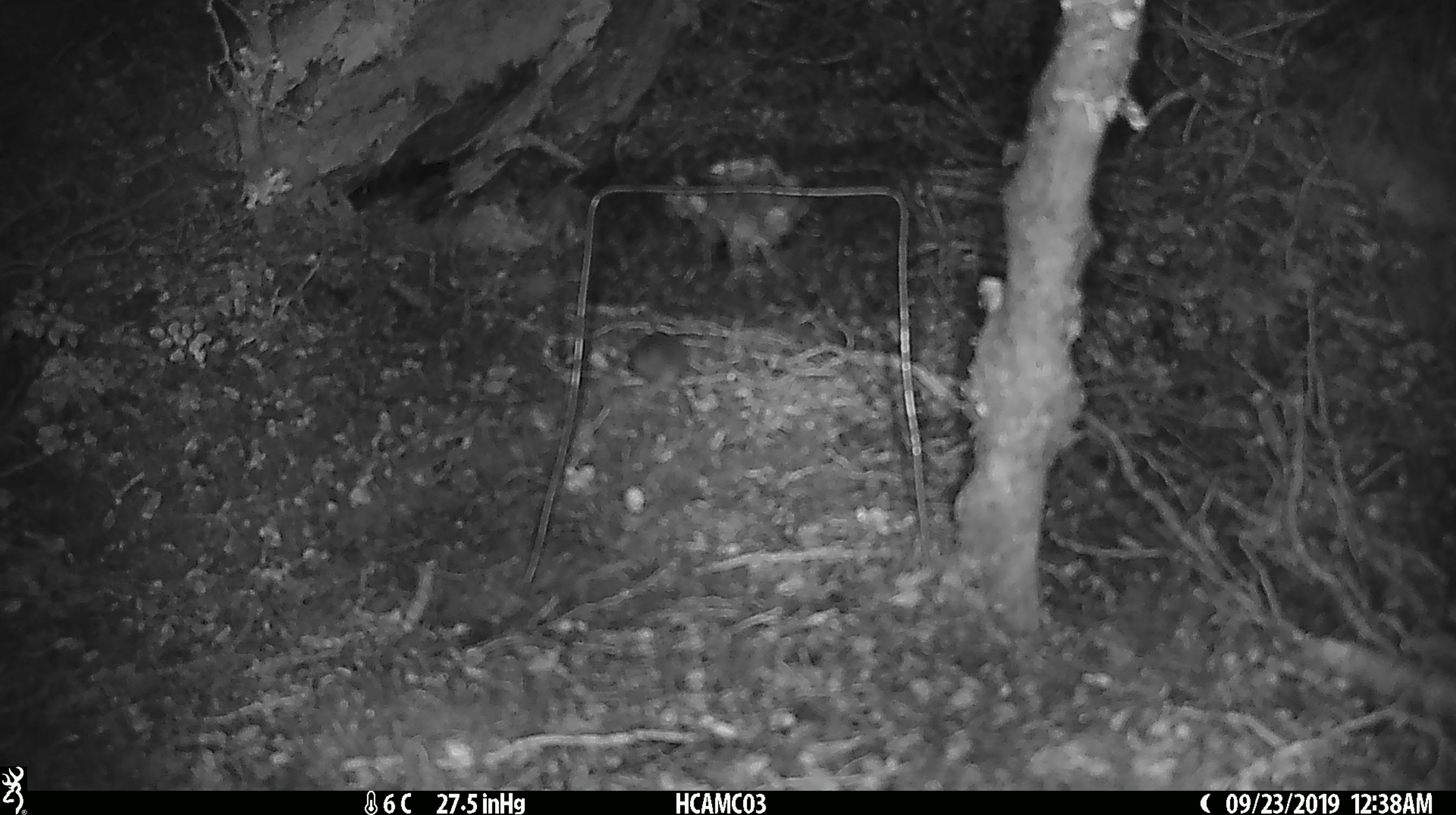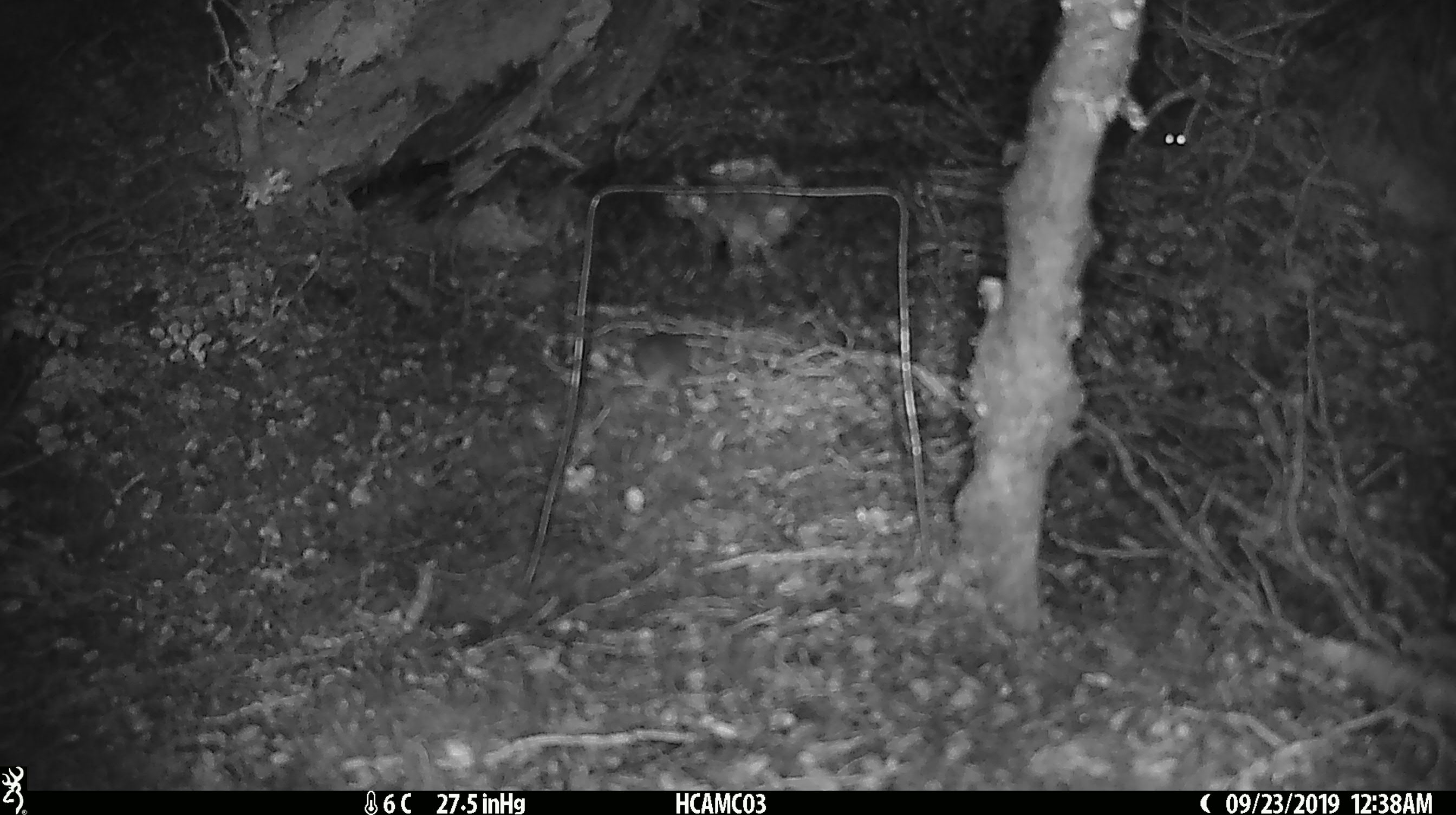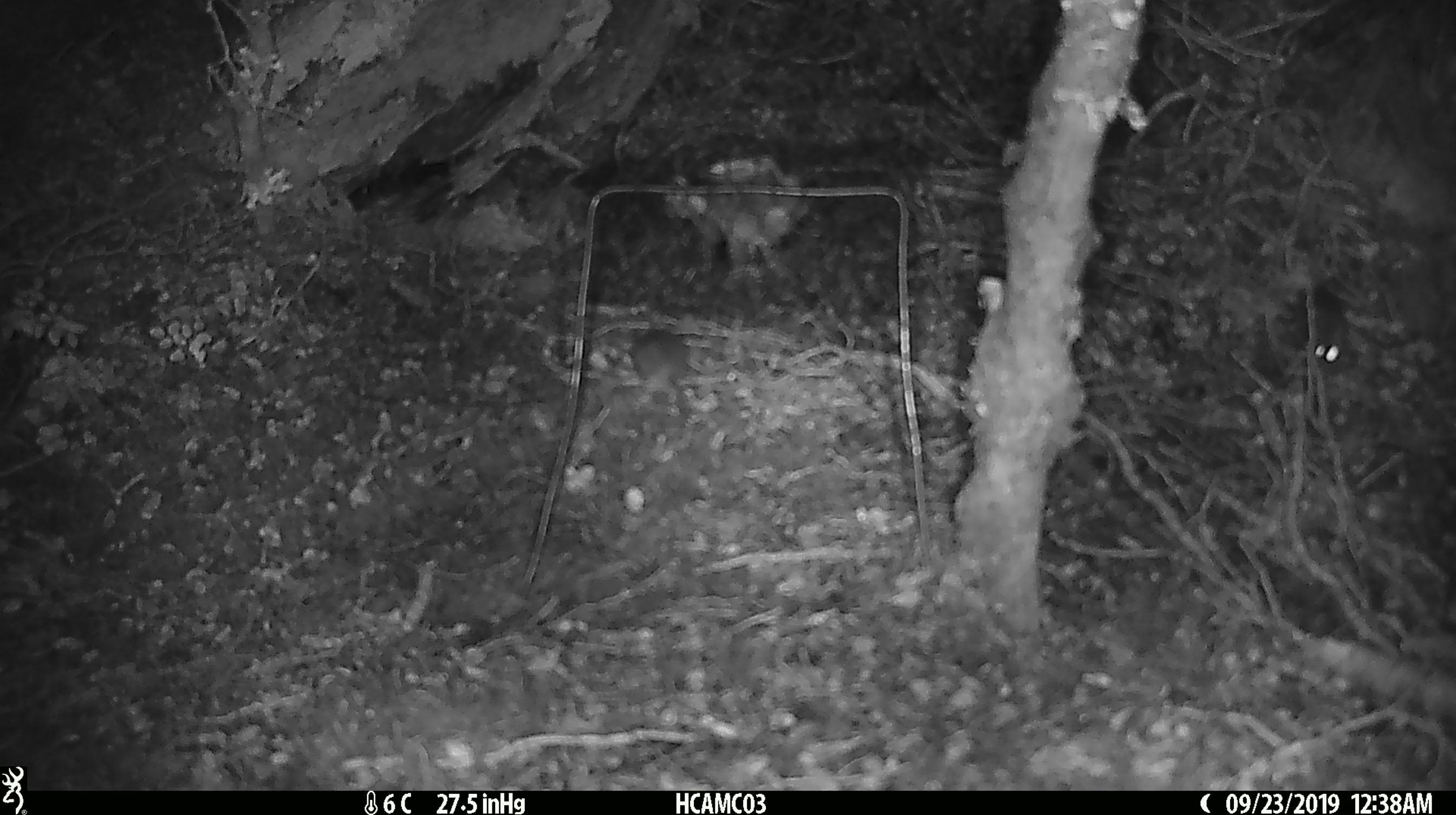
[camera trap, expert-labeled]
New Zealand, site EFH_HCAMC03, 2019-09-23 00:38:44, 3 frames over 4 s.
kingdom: Animalia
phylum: Chordata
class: Mammalia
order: Rodentia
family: Muridae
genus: Mus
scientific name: Mus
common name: mouse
Mouse (Mus).